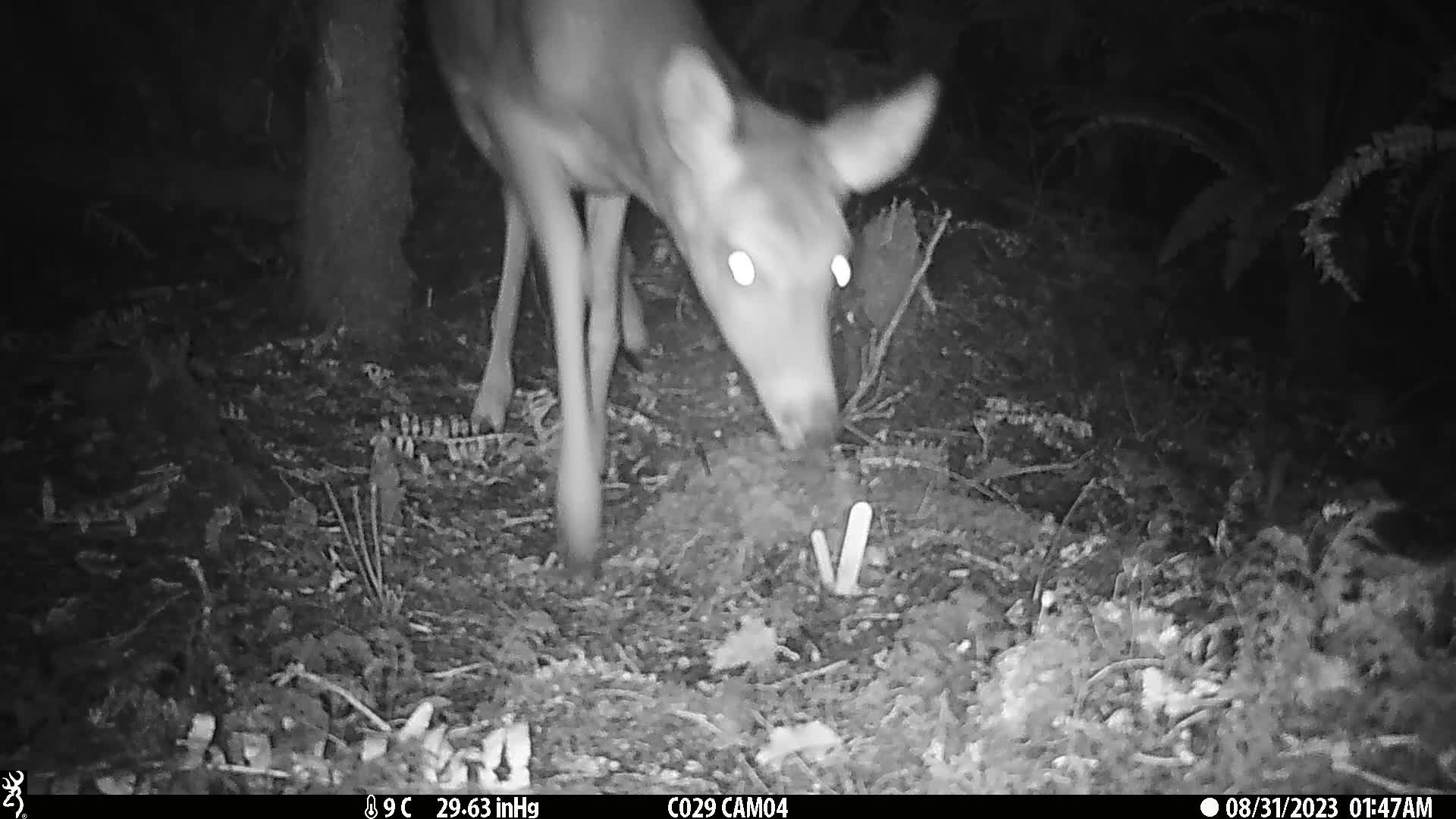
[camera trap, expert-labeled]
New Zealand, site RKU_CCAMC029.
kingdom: Animalia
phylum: Chordata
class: Mammalia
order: Artiodactyla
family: Cervidae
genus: Odocoileus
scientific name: Odocoileus virginianus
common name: white-tailed deer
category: white tailed deer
White tailed deer (white-tailed deer) (Odocoileus virginianus).